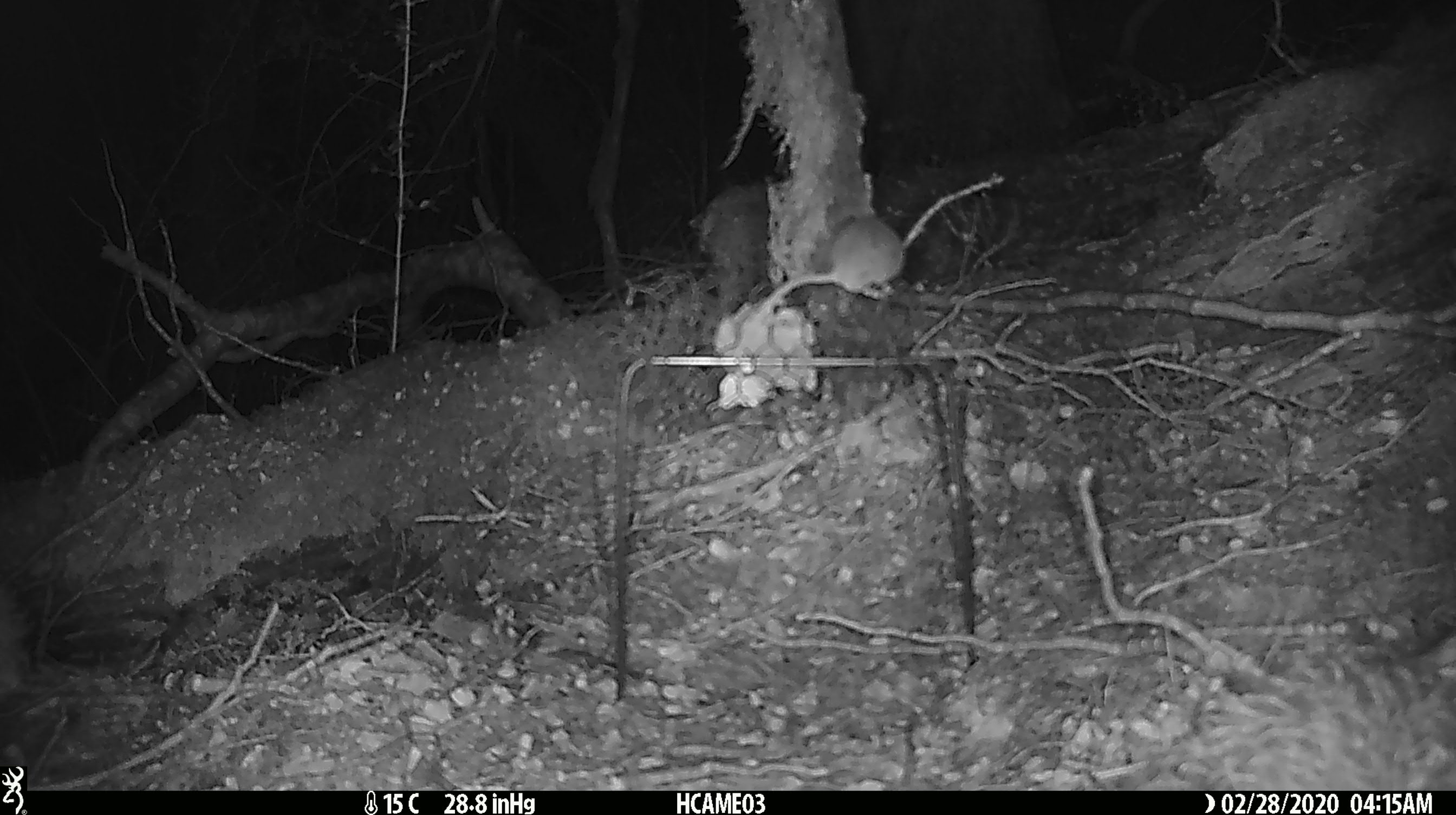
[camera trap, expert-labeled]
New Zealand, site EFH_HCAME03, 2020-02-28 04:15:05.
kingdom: Animalia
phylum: Chordata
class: Mammalia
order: Rodentia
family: Muridae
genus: Mus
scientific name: Mus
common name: mouse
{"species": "mouse (Mus)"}